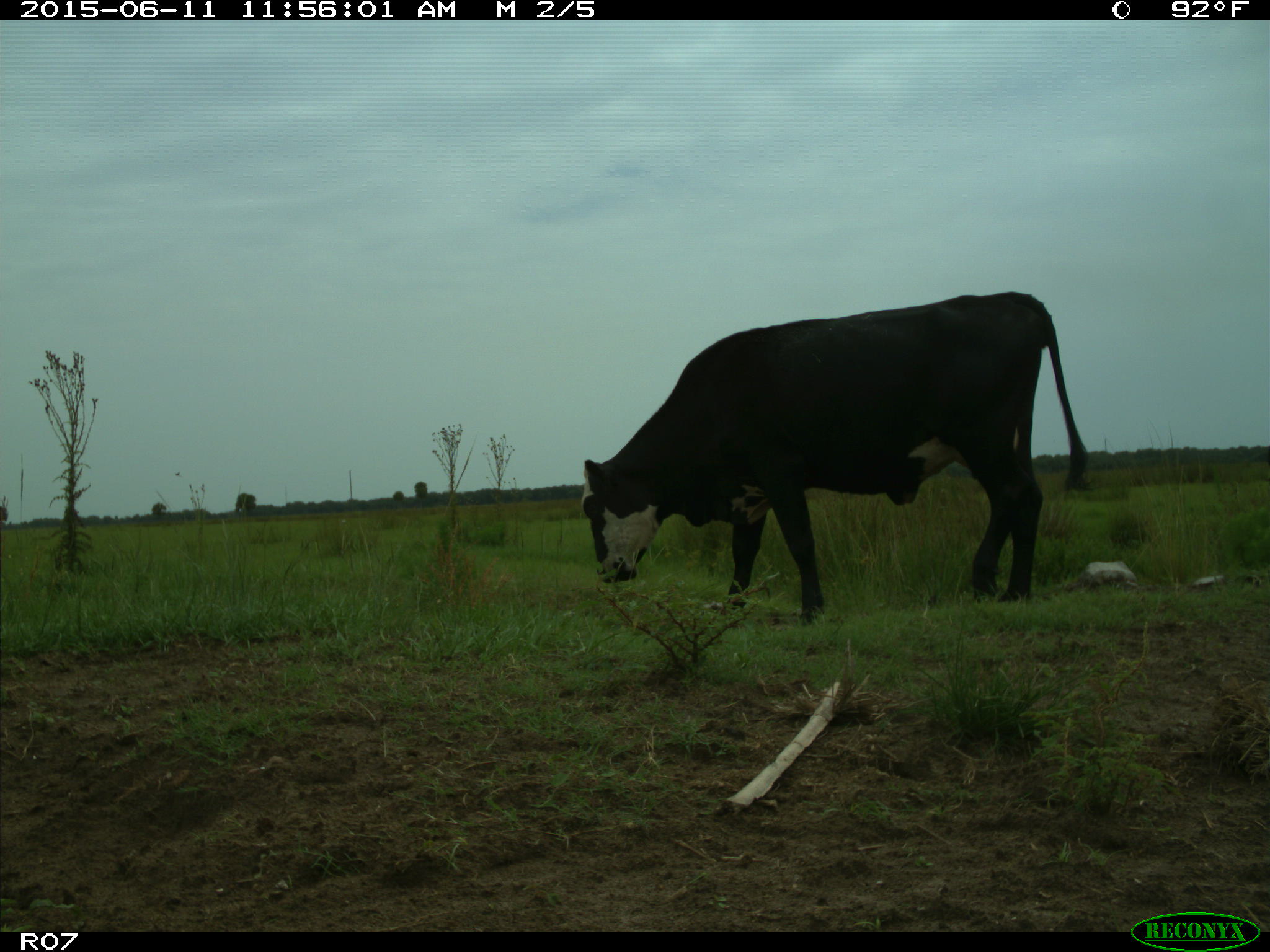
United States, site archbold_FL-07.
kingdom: Animalia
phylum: Chordata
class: Mammalia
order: Artiodactyla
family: Bovidae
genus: Bos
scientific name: Bos taurus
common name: domestic cow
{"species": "Bos taurus (domestic cow)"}